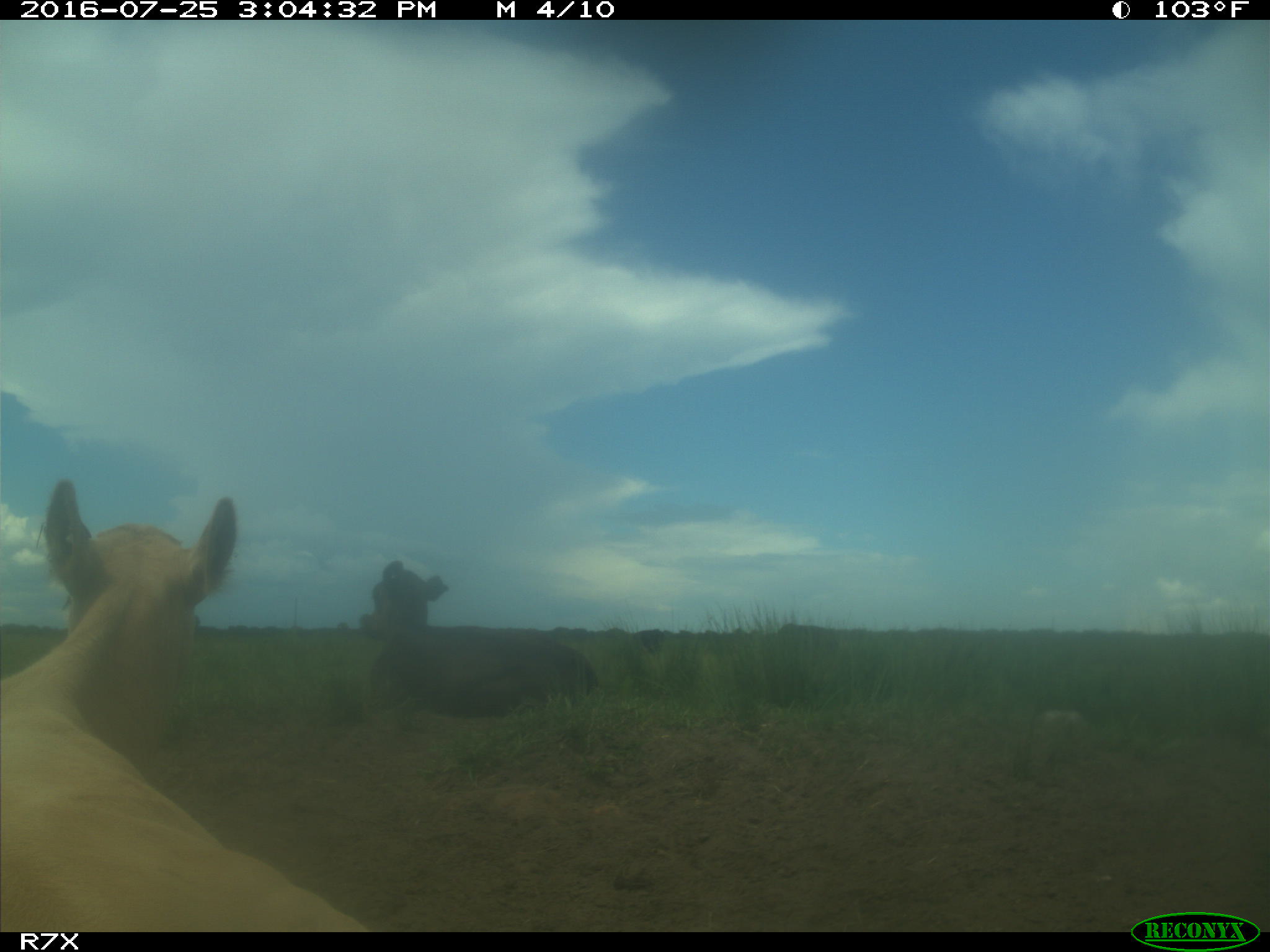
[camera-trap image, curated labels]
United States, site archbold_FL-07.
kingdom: Animalia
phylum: Chordata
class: Mammalia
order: Artiodactyla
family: Bovidae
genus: Bos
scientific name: Bos taurus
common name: domestic cow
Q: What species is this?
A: Bos taurus (domestic cow).